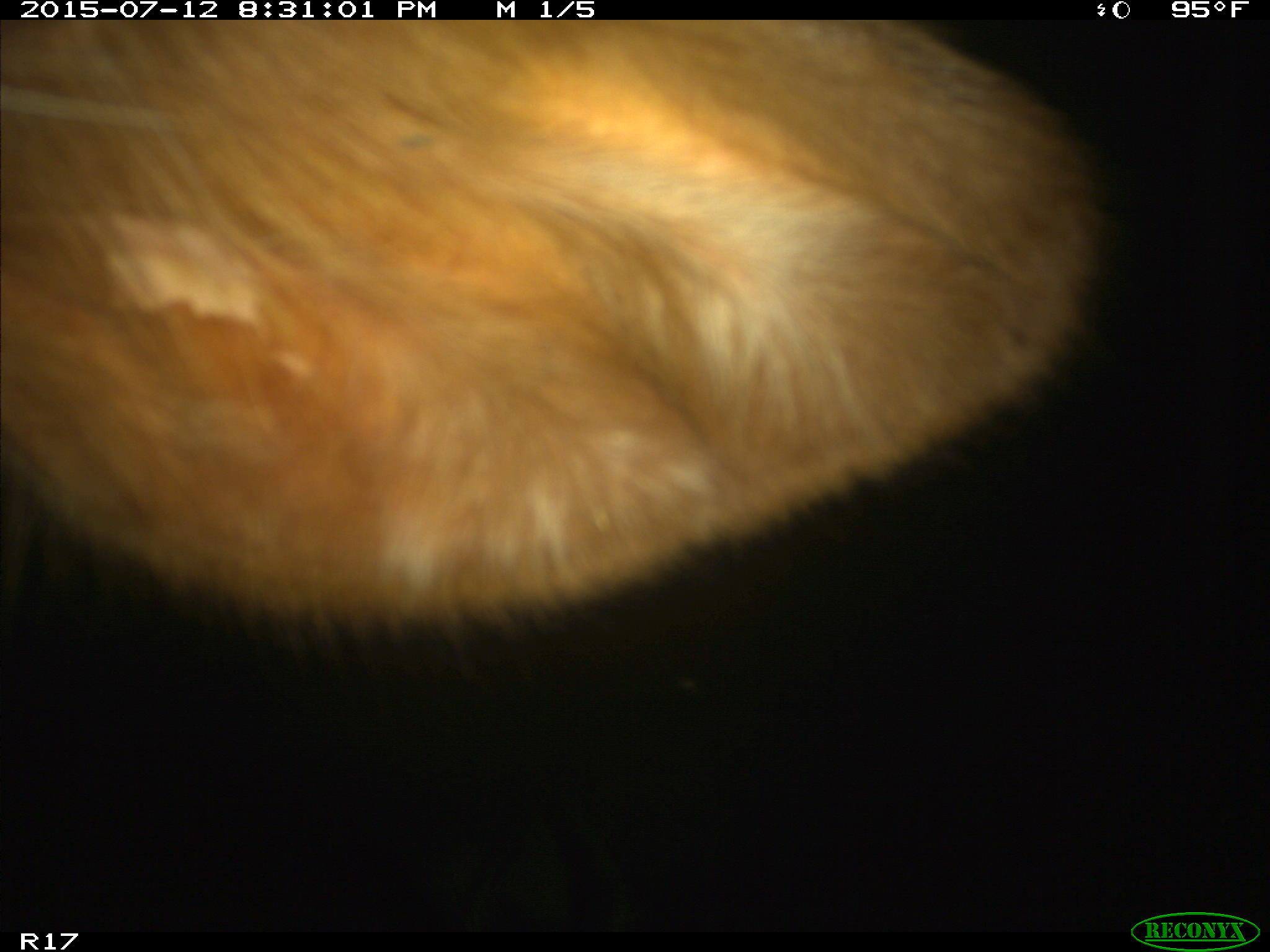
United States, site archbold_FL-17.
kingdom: Animalia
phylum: Chordata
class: Mammalia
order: Artiodactyla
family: Bovidae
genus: Bos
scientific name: Bos taurus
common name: domestic cow